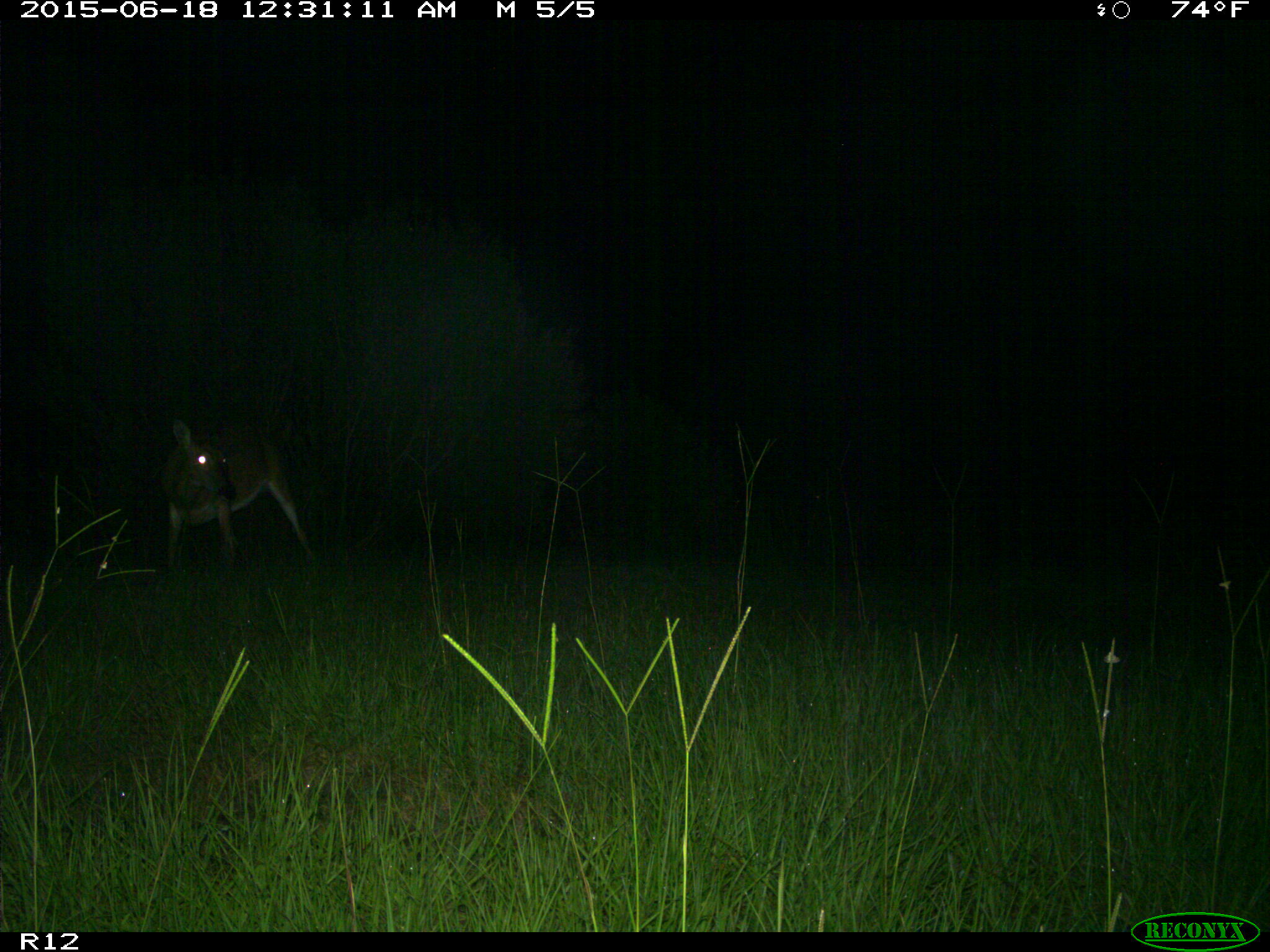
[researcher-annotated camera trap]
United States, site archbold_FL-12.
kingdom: Animalia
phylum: Chordata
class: Mammalia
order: Artiodactyla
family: Cervidae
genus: Odocoileus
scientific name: Odocoileus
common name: deer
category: unidentified deer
Unidentified deer (deer) (Odocoileus).